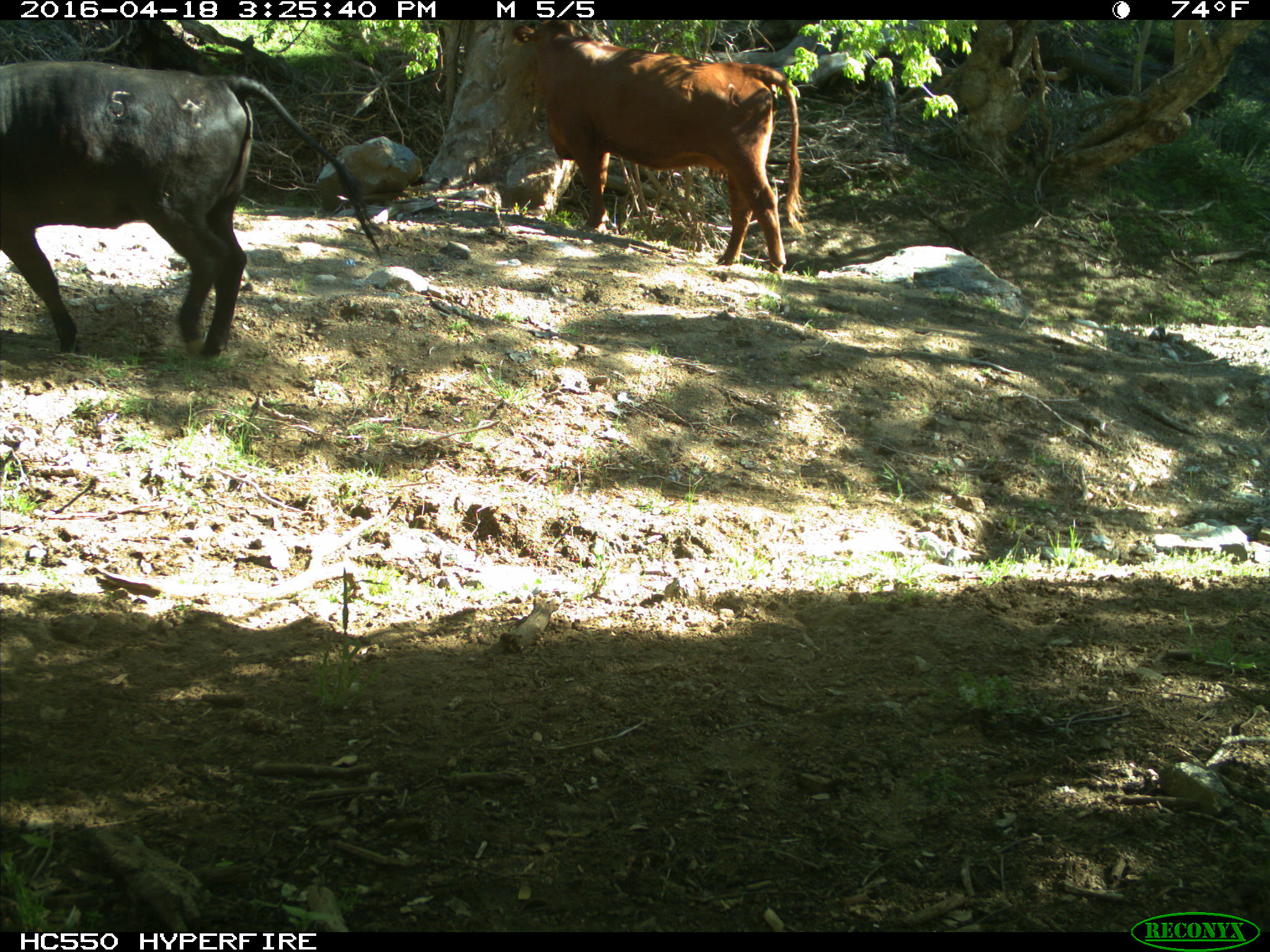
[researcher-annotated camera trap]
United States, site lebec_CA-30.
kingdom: Animalia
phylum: Chordata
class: Mammalia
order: Artiodactyla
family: Bovidae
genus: Bos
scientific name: Bos taurus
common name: domestic cow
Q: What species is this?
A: Bos taurus (domestic cow).